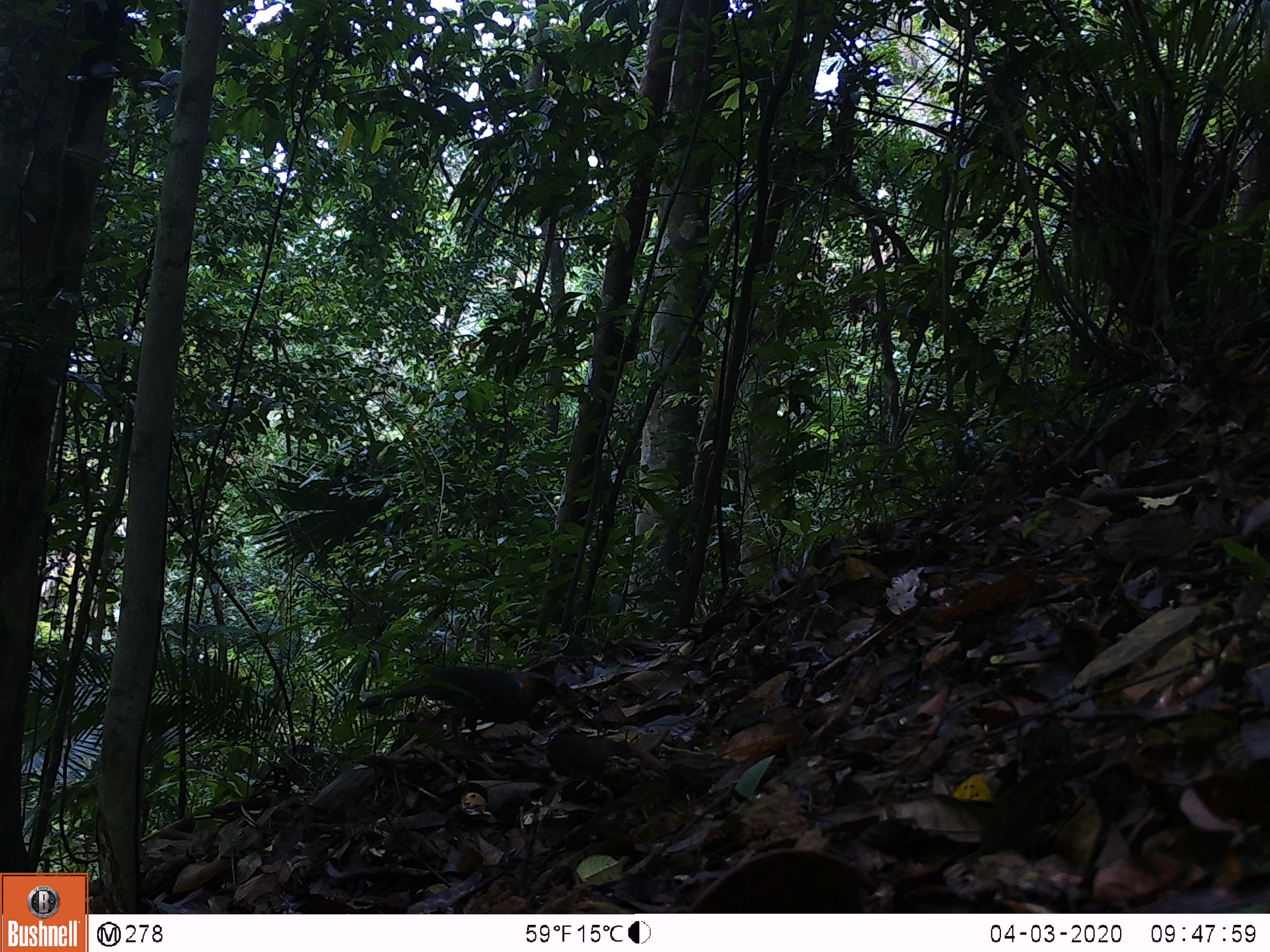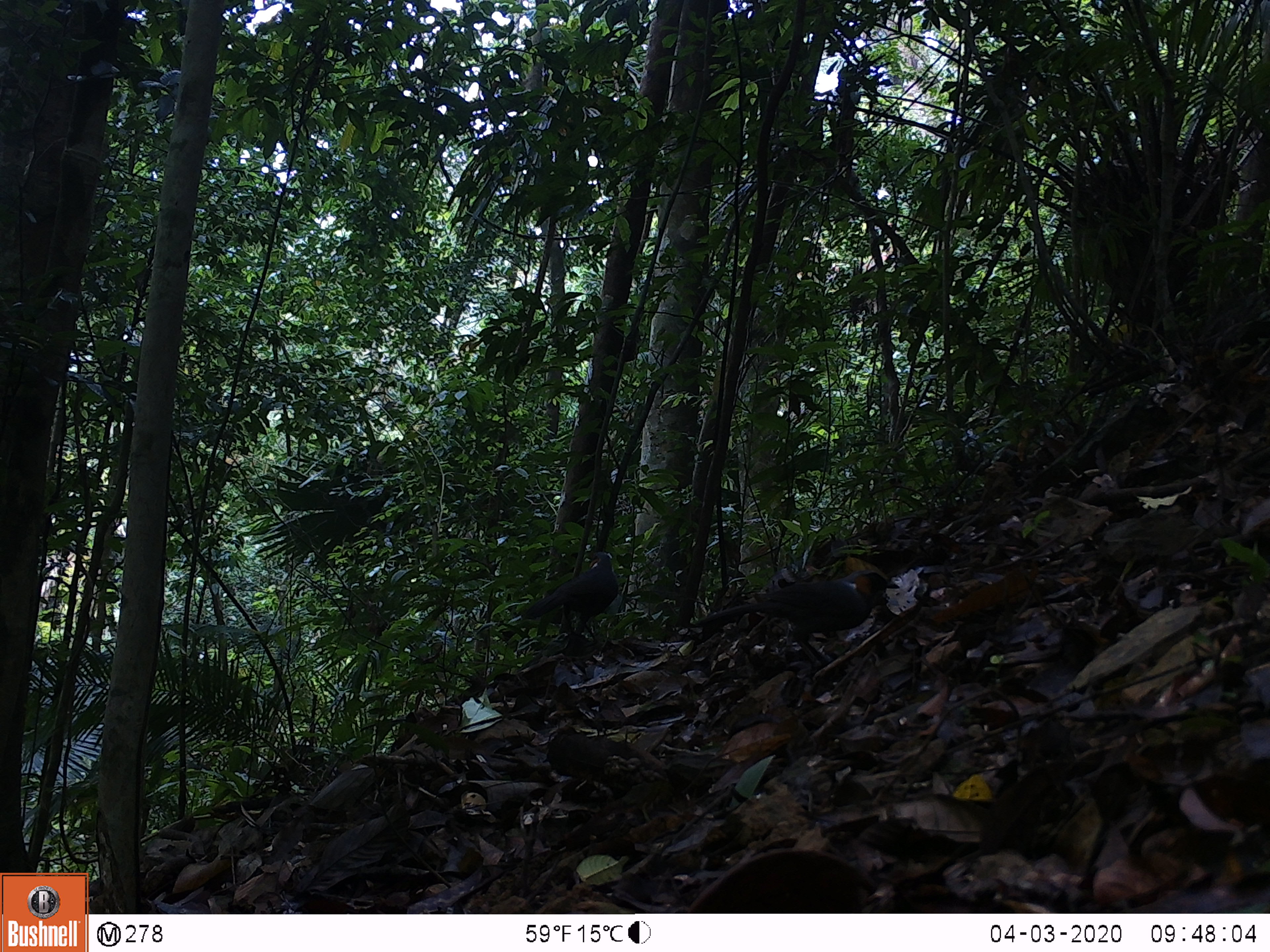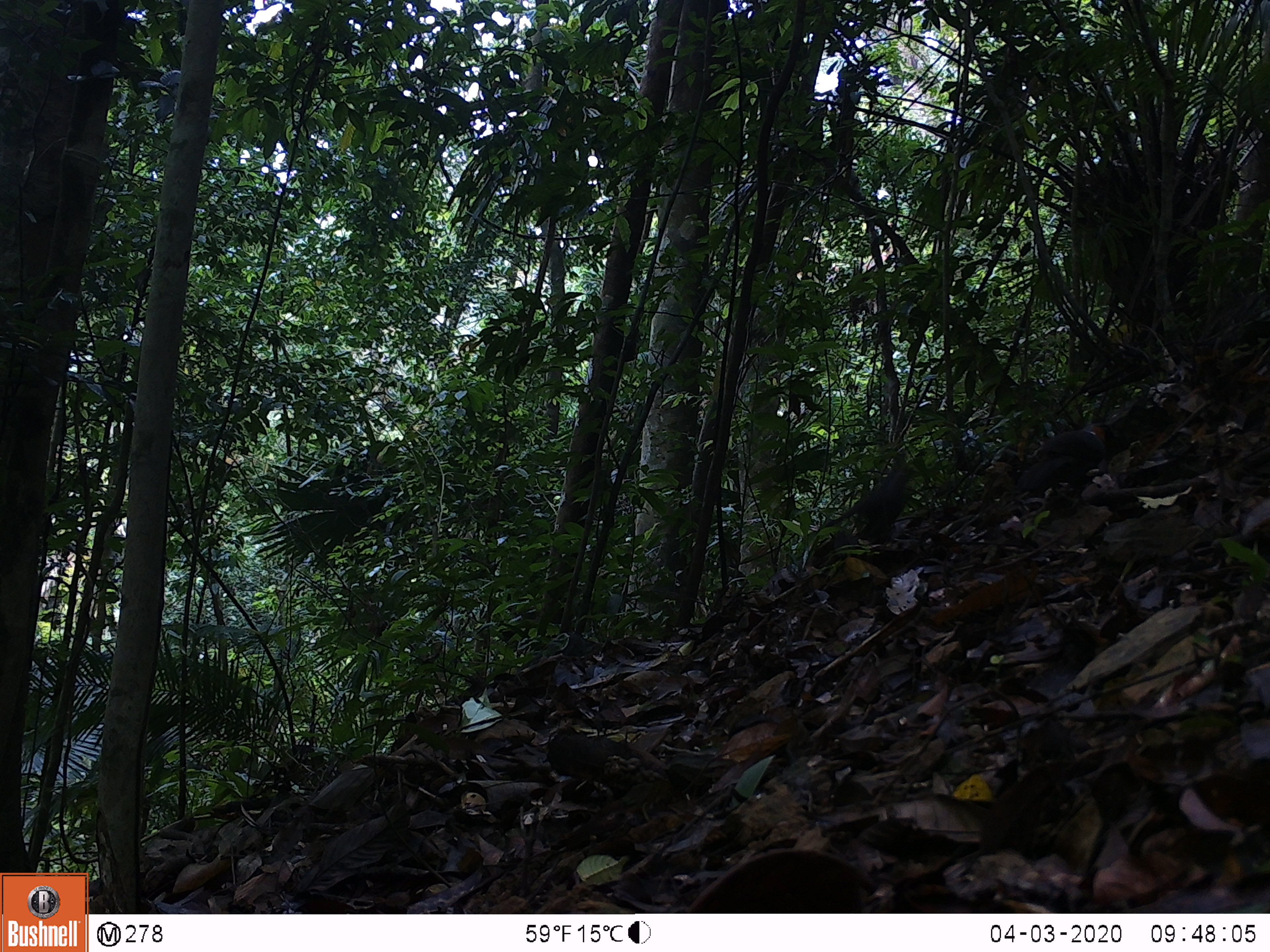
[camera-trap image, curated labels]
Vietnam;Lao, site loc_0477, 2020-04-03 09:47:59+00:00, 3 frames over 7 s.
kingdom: Animalia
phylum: Chordata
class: Aves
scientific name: Aves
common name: bird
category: unidentified bird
Unidentified bird (bird) (Aves). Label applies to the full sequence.